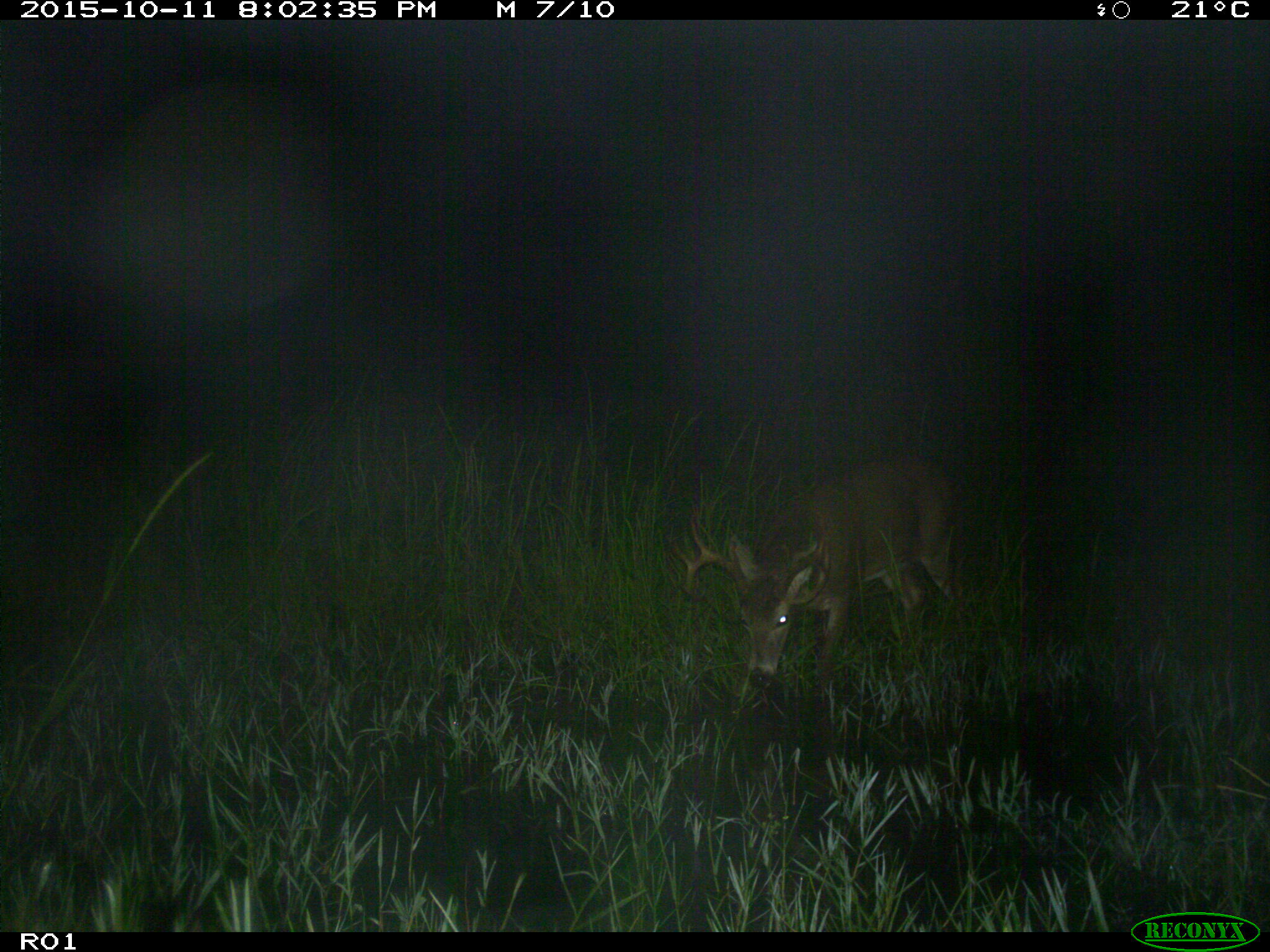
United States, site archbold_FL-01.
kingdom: Animalia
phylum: Chordata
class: Mammalia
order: Artiodactyla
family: Cervidae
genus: Odocoileus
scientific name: Odocoileus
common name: deer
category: unidentified deer